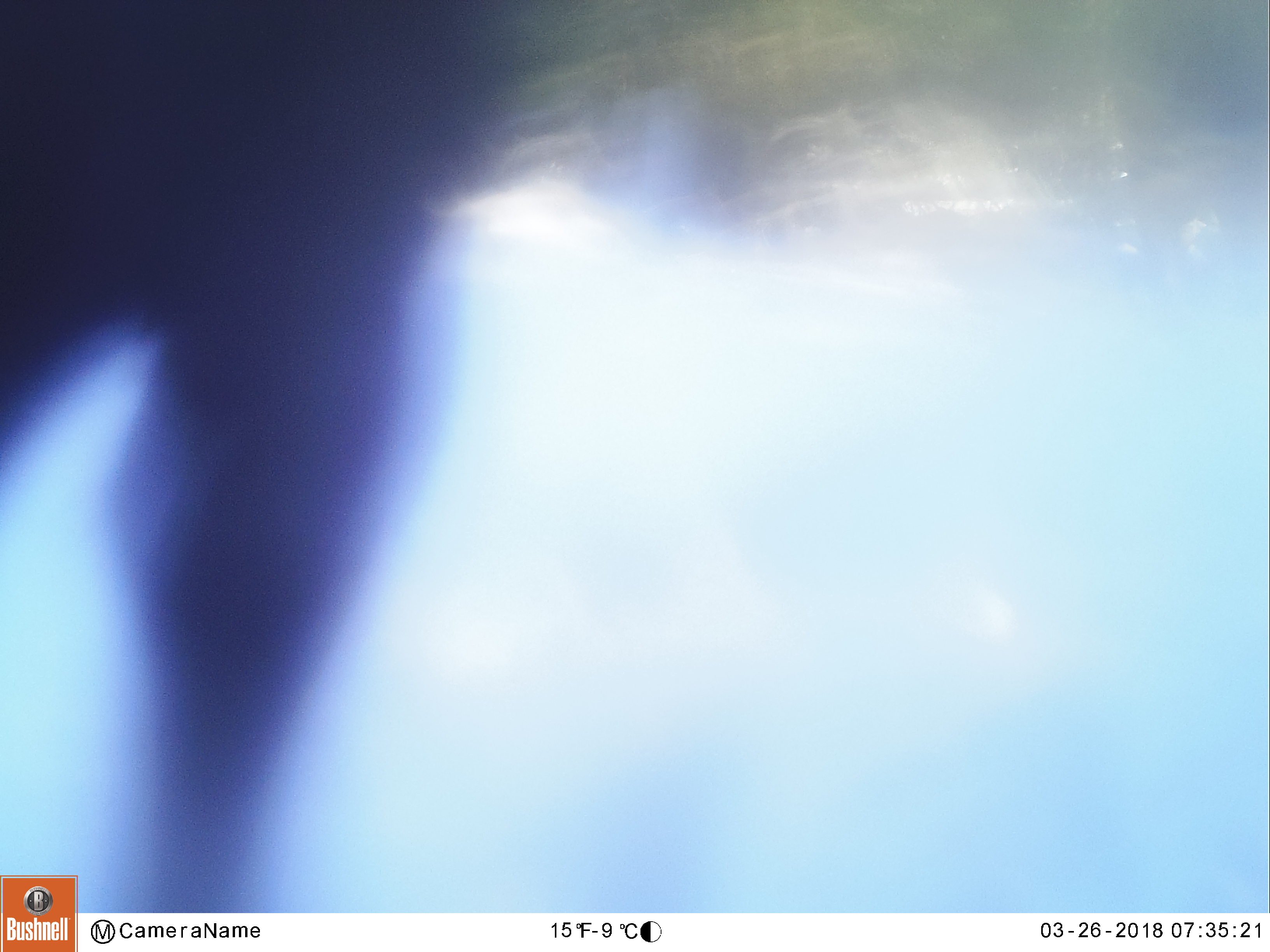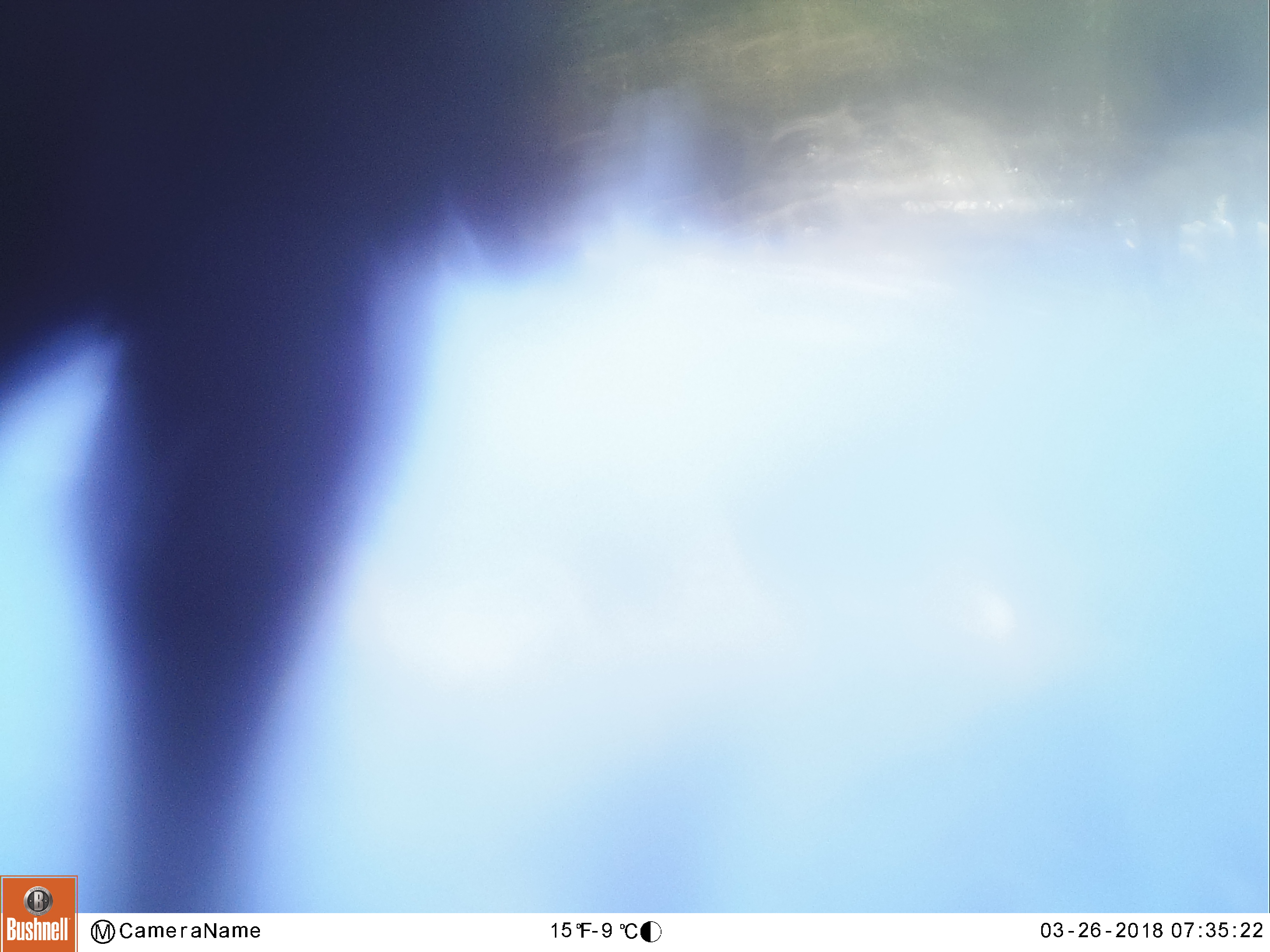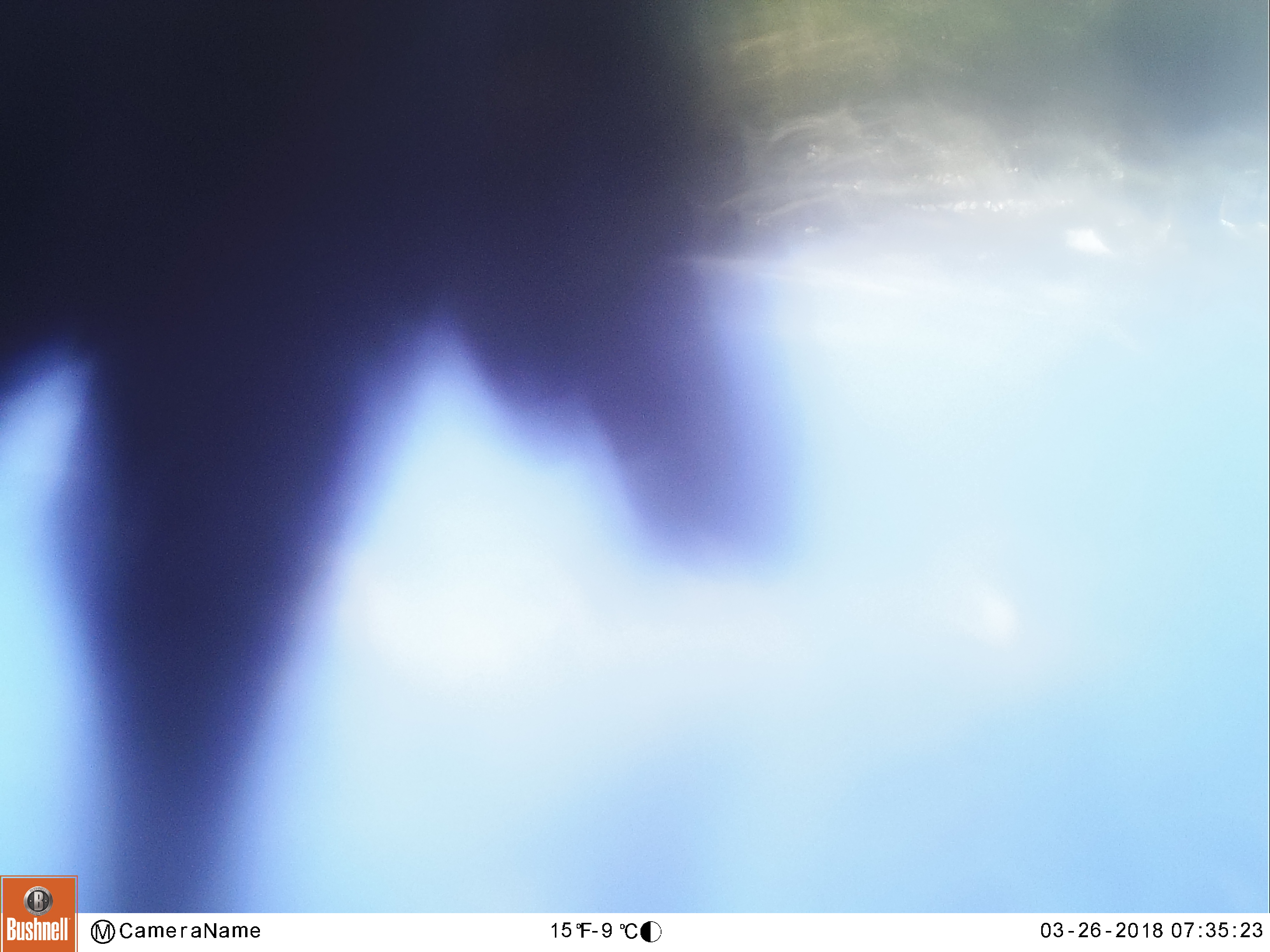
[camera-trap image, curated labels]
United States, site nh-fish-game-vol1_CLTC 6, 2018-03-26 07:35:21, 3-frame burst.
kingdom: Animalia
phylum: Chordata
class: Mammalia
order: Artiodactyla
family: Cervidae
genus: Alces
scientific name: Alces alces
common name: moose